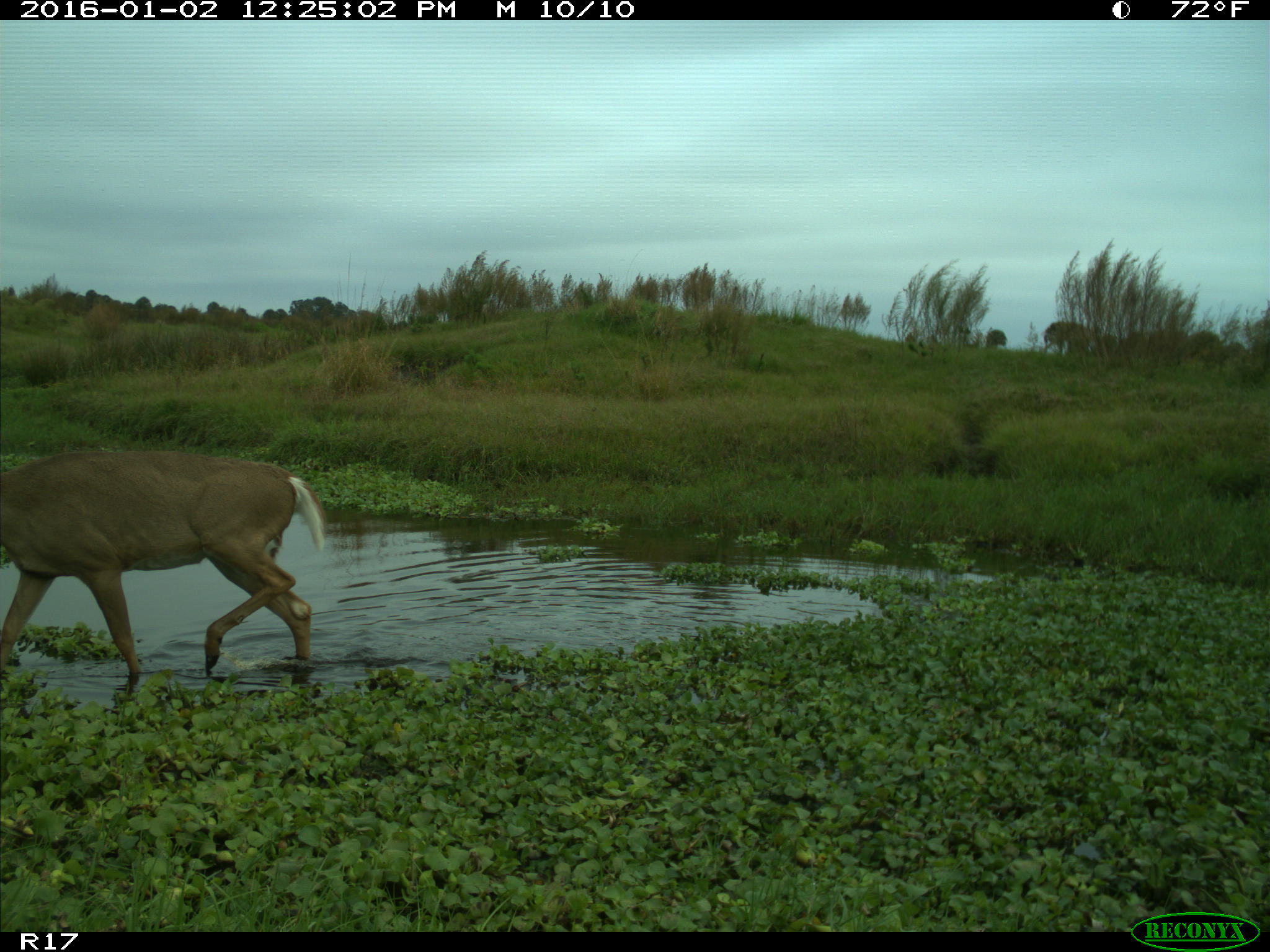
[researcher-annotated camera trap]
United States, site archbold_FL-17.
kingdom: Animalia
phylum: Chordata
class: Mammalia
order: Artiodactyla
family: Cervidae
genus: Odocoileus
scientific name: Odocoileus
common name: deer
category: unidentified deer